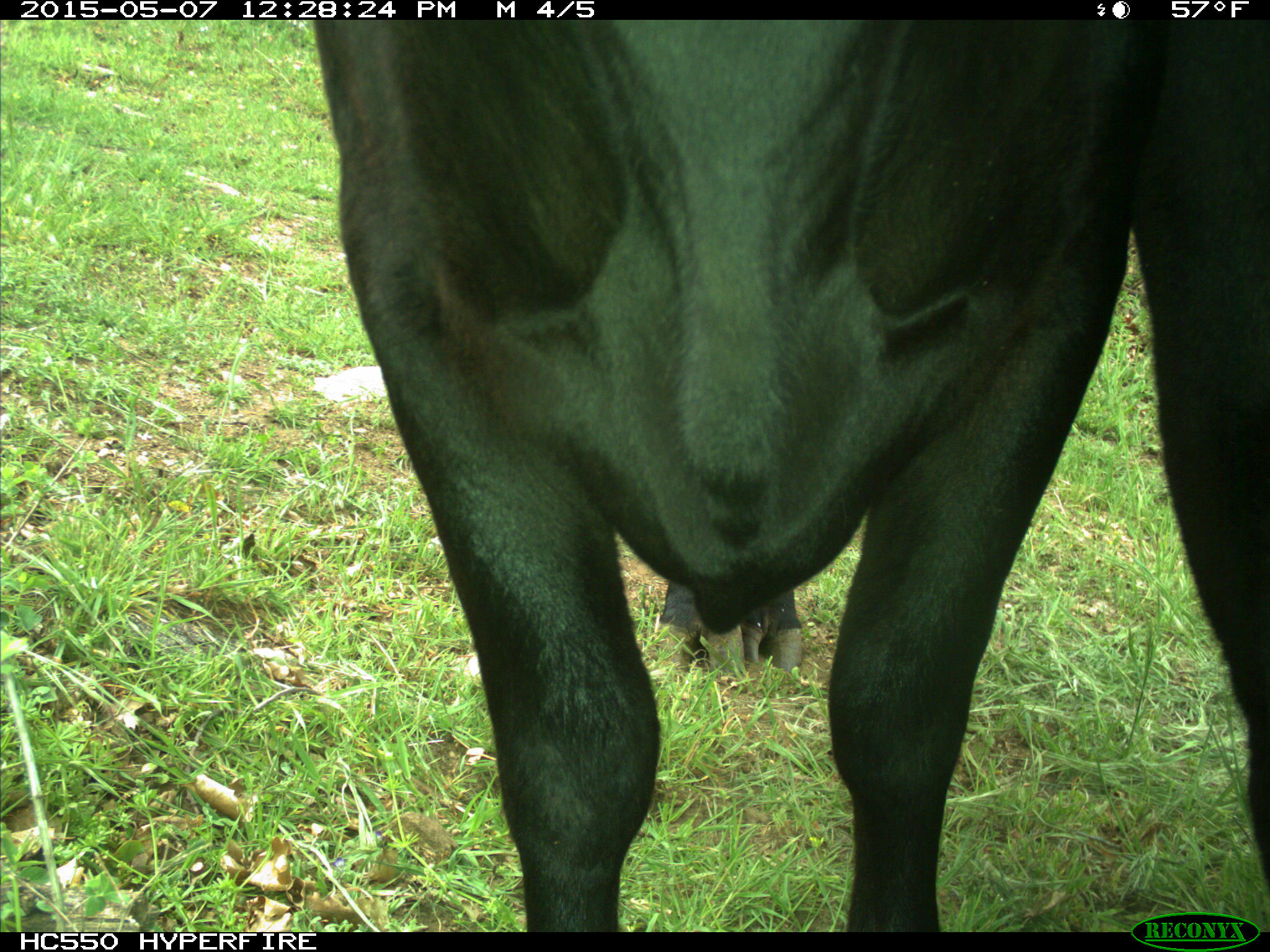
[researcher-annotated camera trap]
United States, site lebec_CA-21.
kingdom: Animalia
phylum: Chordata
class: Mammalia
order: Artiodactyla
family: Bovidae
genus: Bos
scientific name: Bos taurus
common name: domestic cow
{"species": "Bos taurus (domestic cow)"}